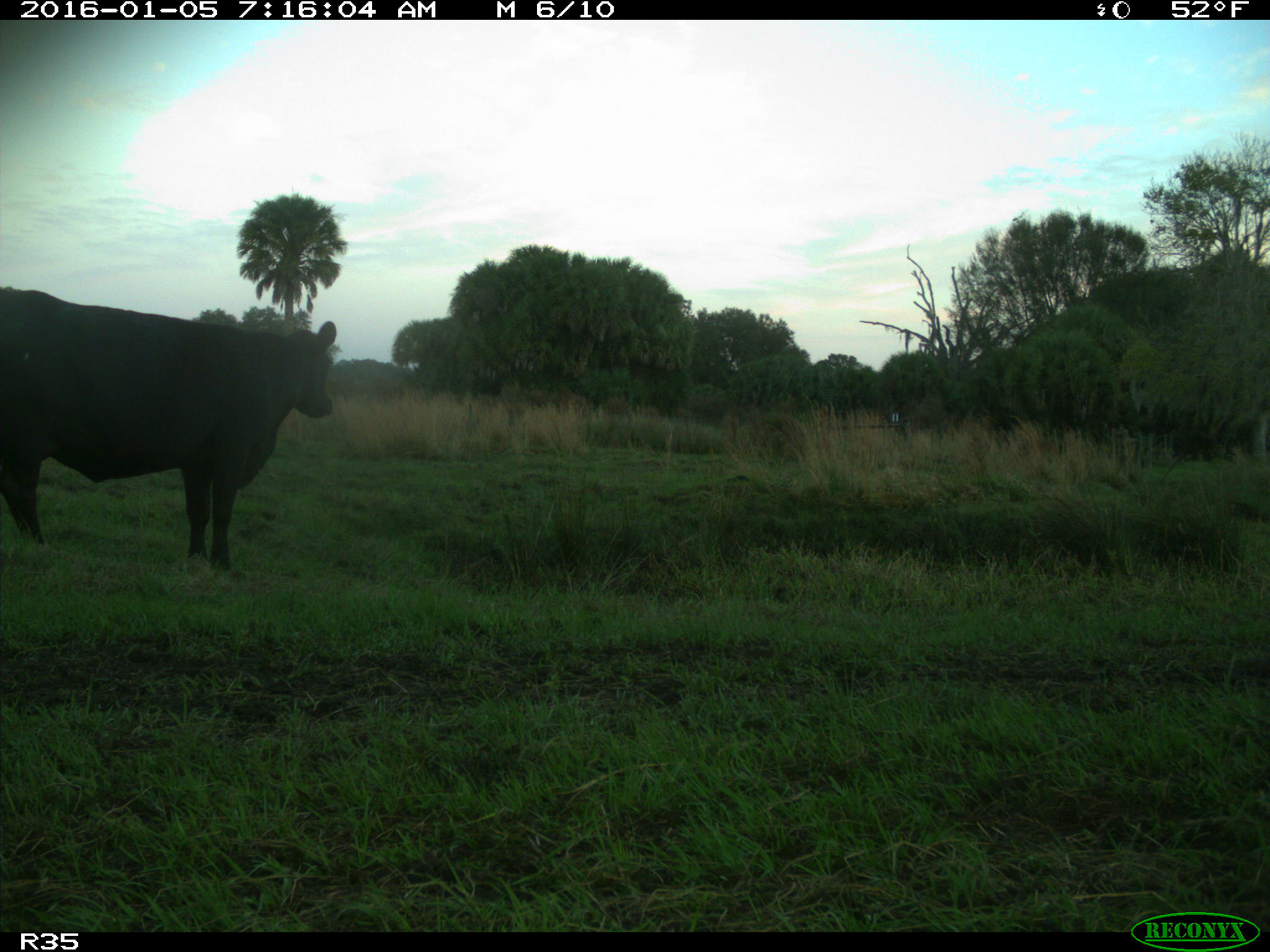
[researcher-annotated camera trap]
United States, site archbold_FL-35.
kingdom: Animalia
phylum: Chordata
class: Mammalia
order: Artiodactyla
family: Bovidae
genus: Bos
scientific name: Bos taurus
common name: domestic cow